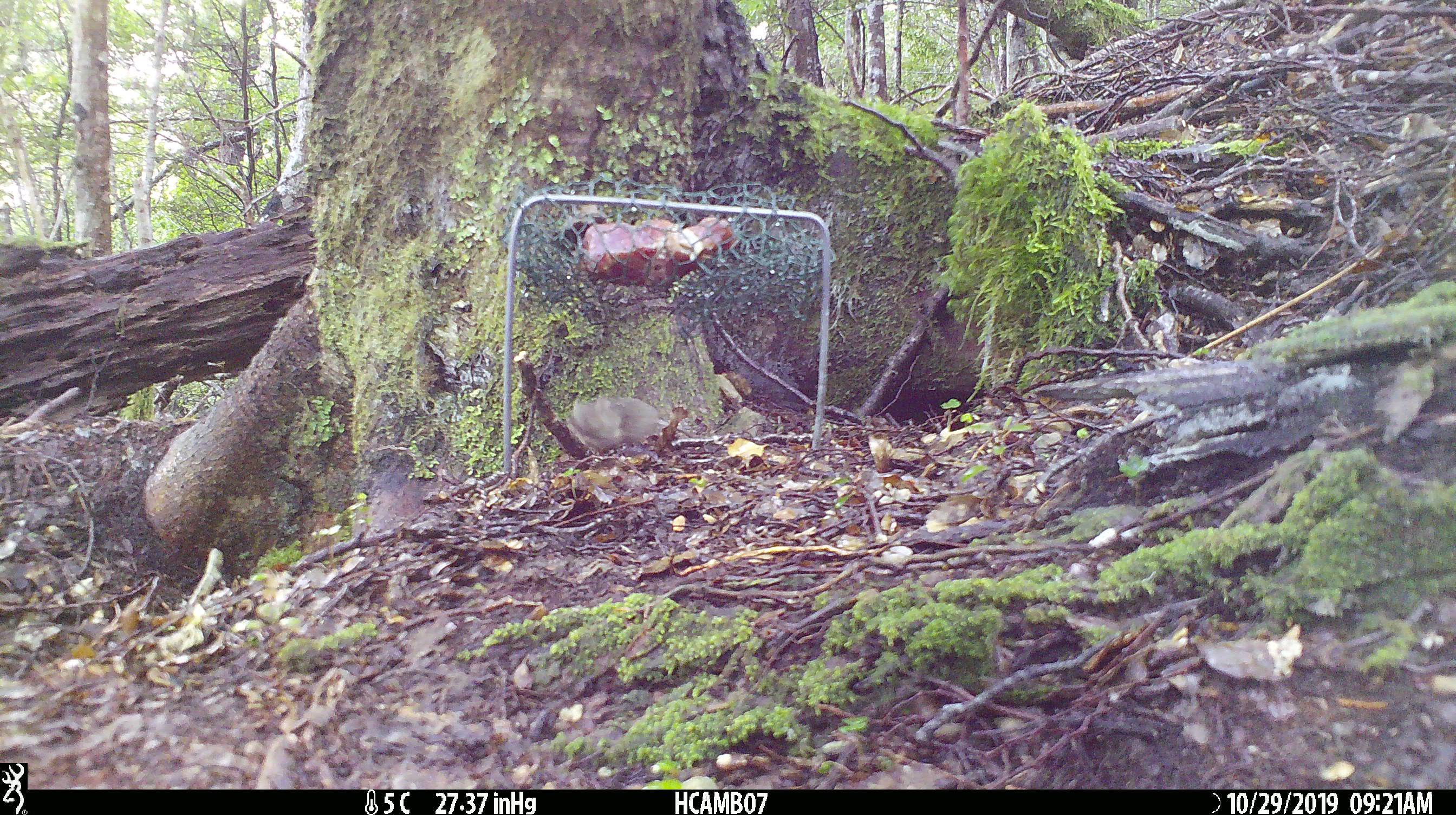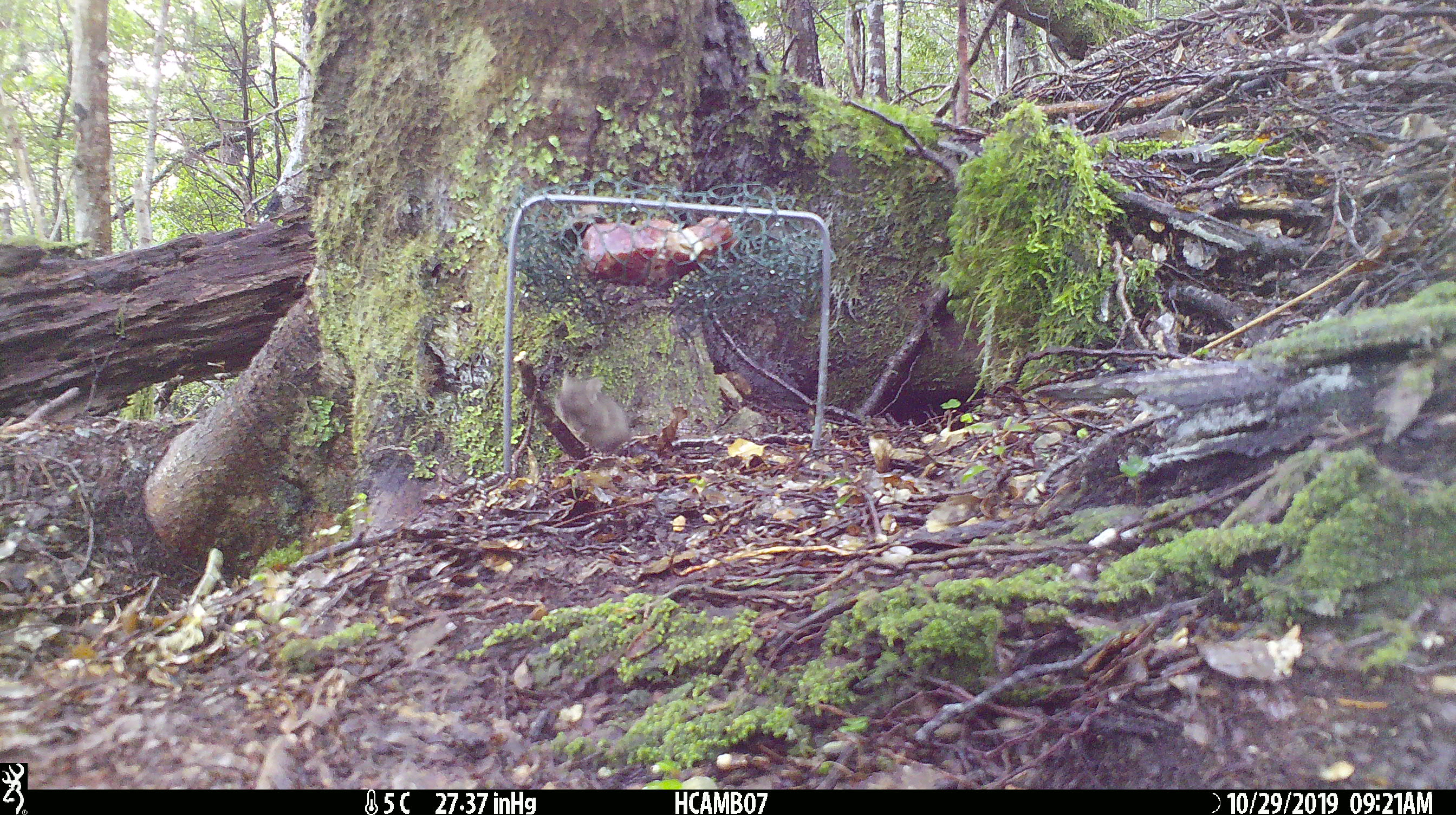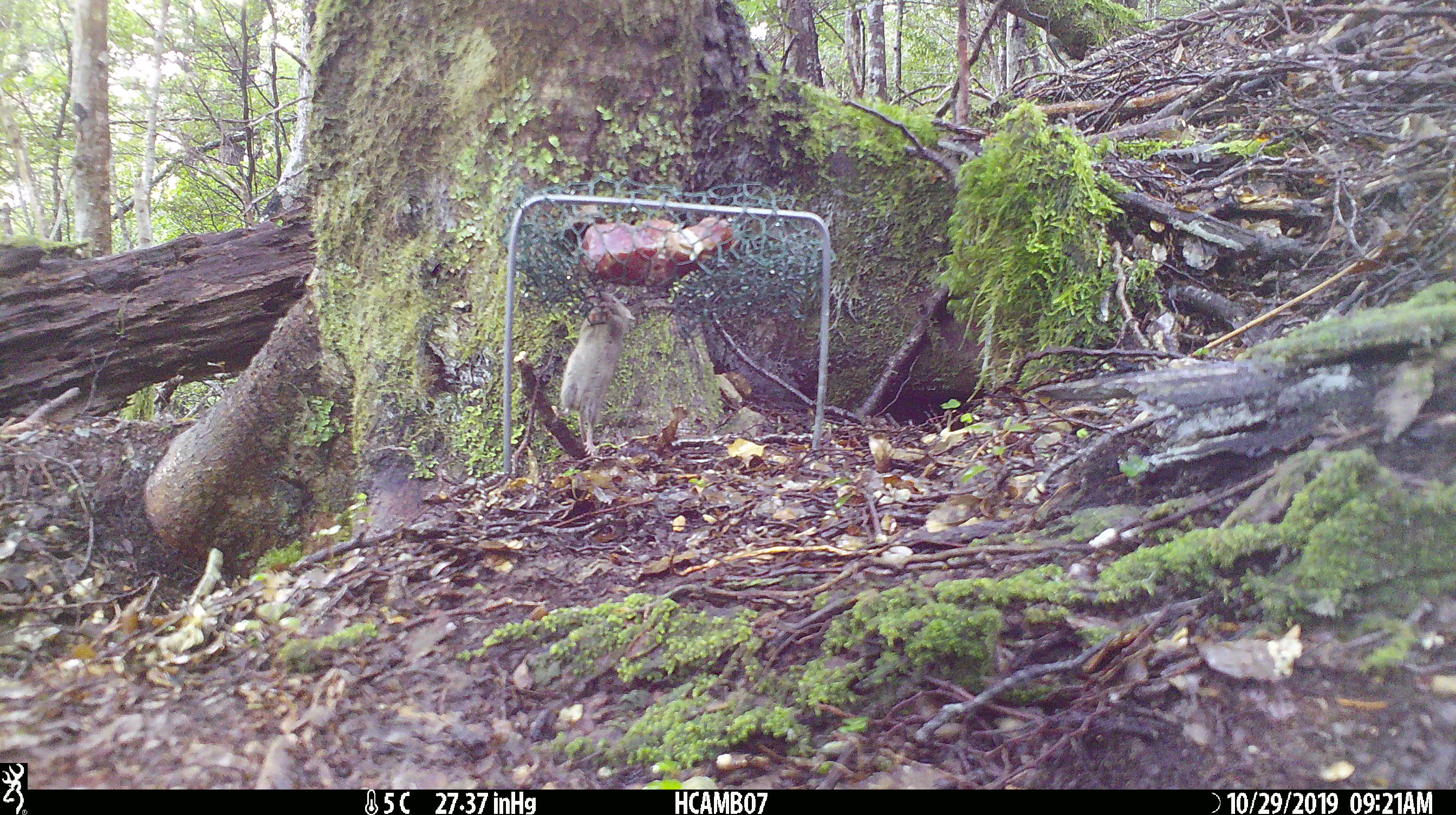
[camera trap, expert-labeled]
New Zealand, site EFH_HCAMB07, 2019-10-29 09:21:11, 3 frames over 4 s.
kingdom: Animalia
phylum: Chordata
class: Mammalia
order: Rodentia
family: Muridae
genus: Mus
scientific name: Mus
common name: mouse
Mouse (Mus).